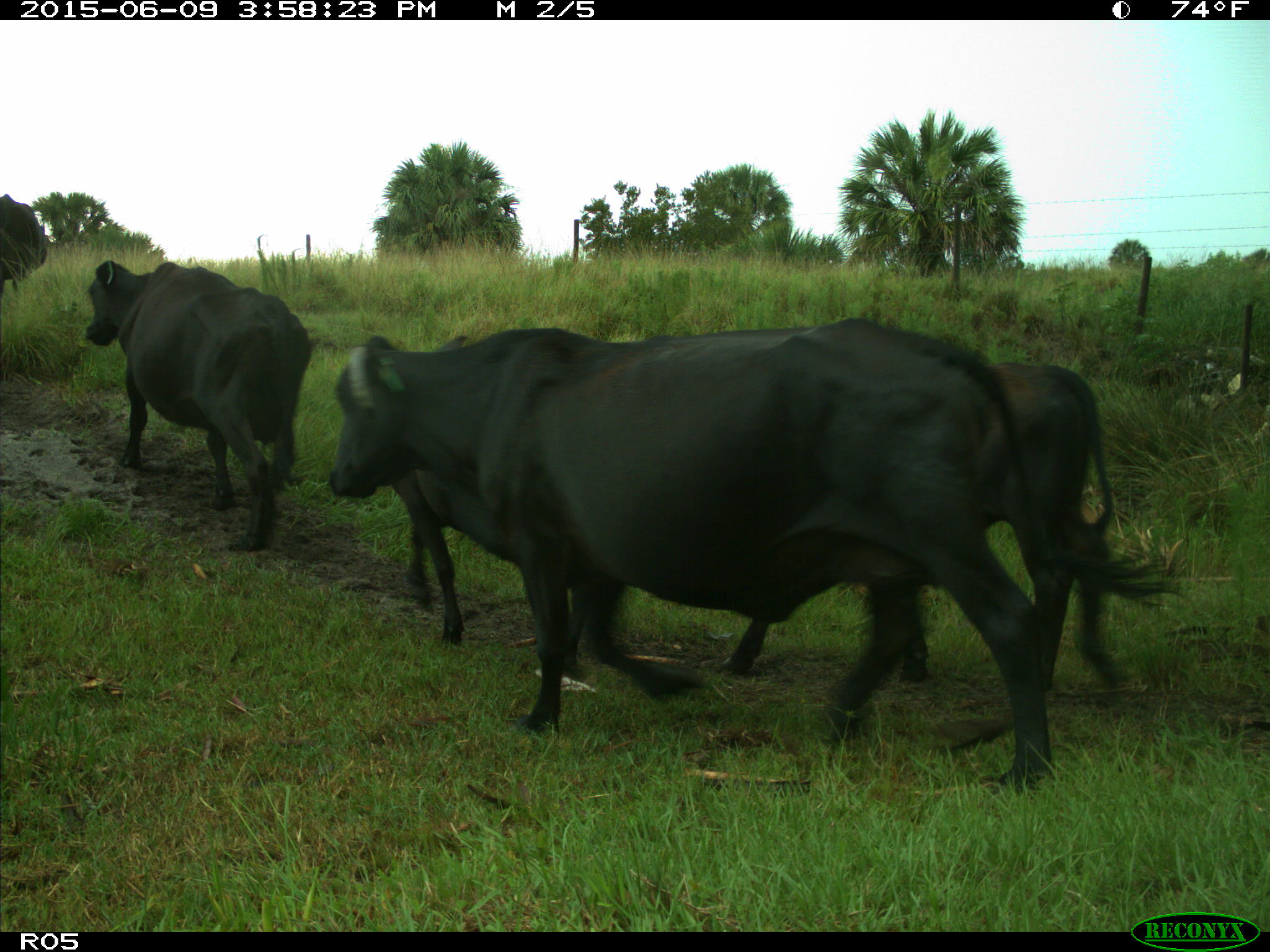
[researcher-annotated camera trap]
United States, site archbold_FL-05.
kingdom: Animalia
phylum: Chordata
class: Mammalia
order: Artiodactyla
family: Bovidae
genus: Bos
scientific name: Bos taurus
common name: domestic cow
Bos taurus (domestic cow).